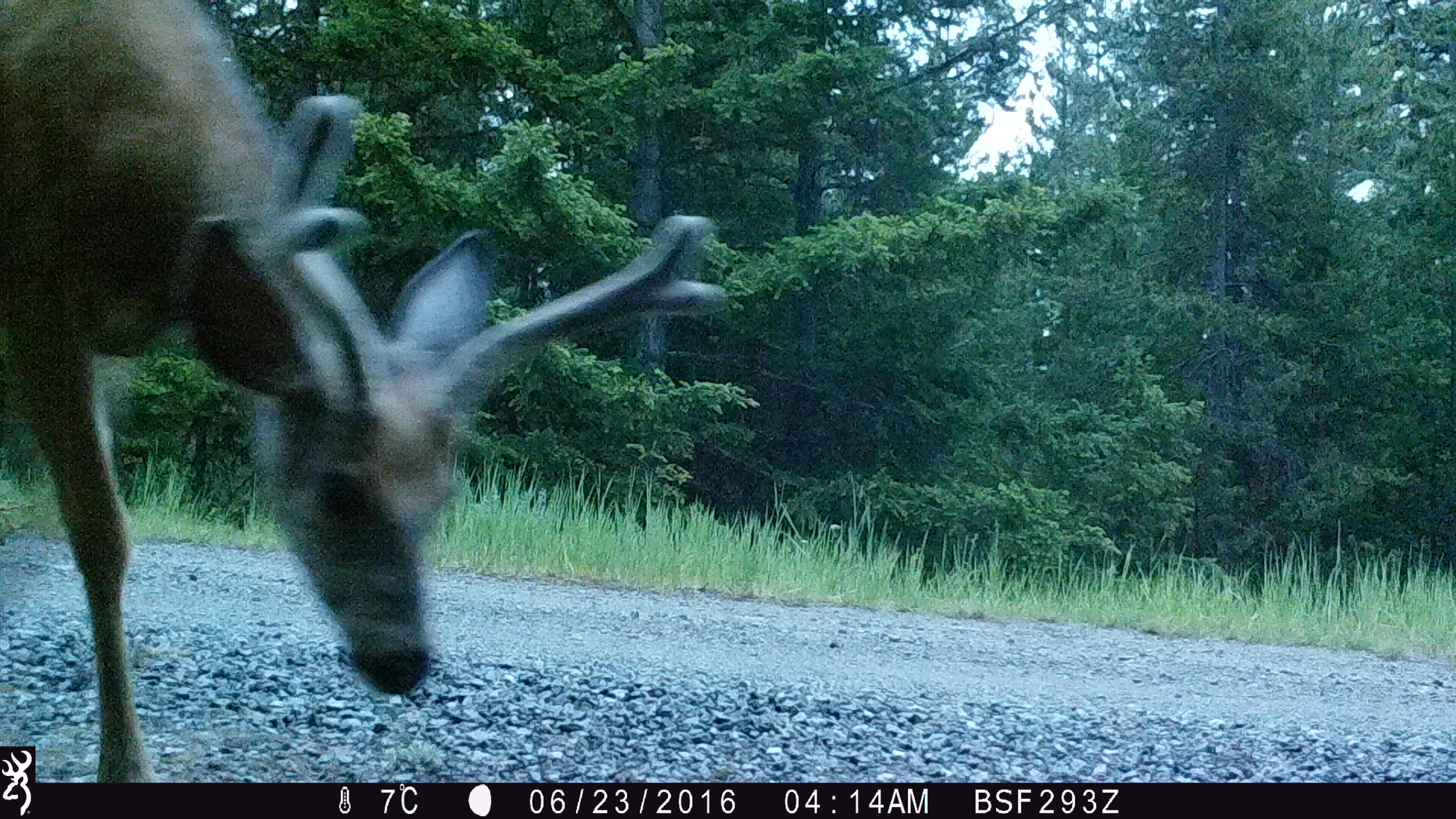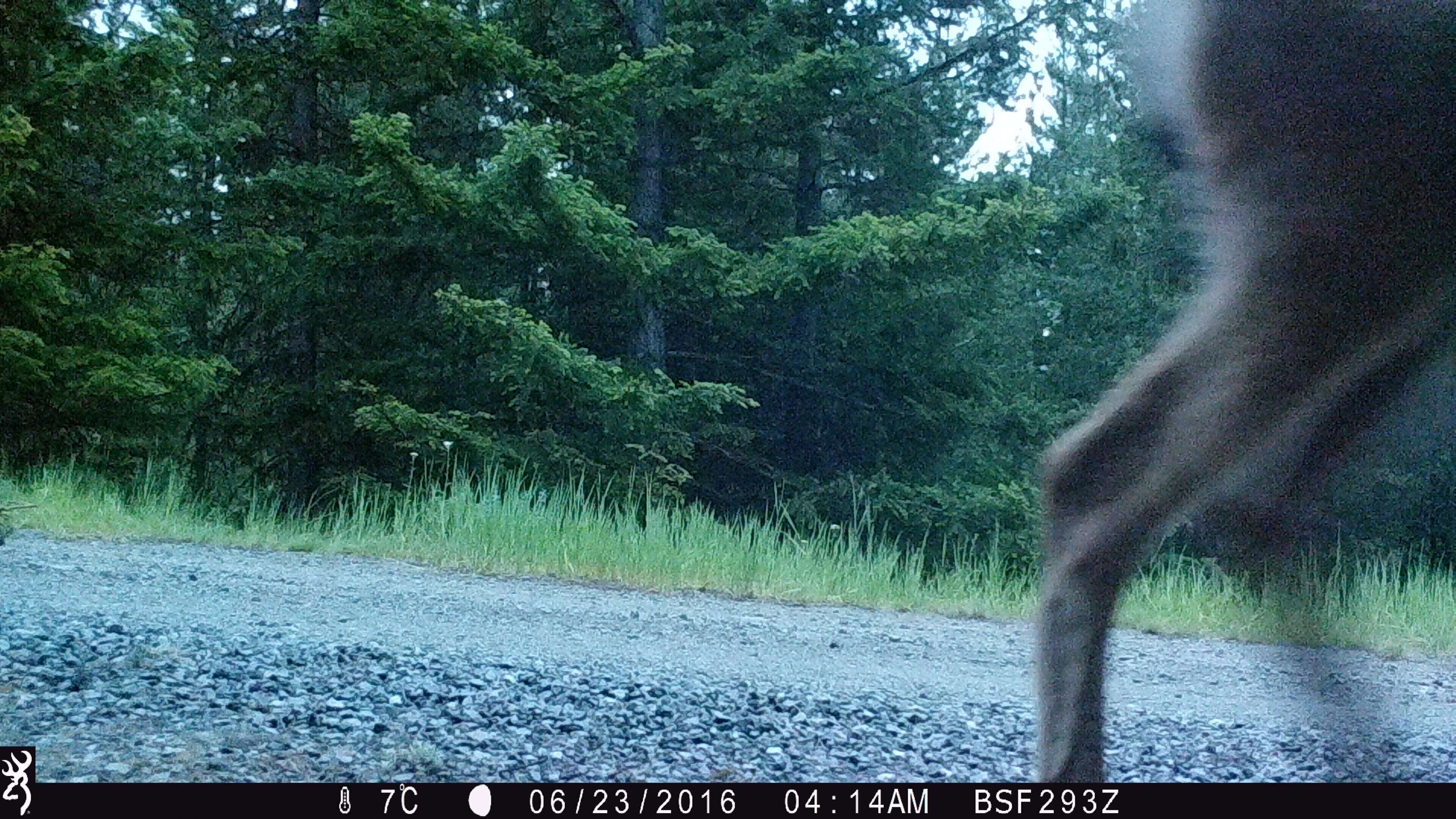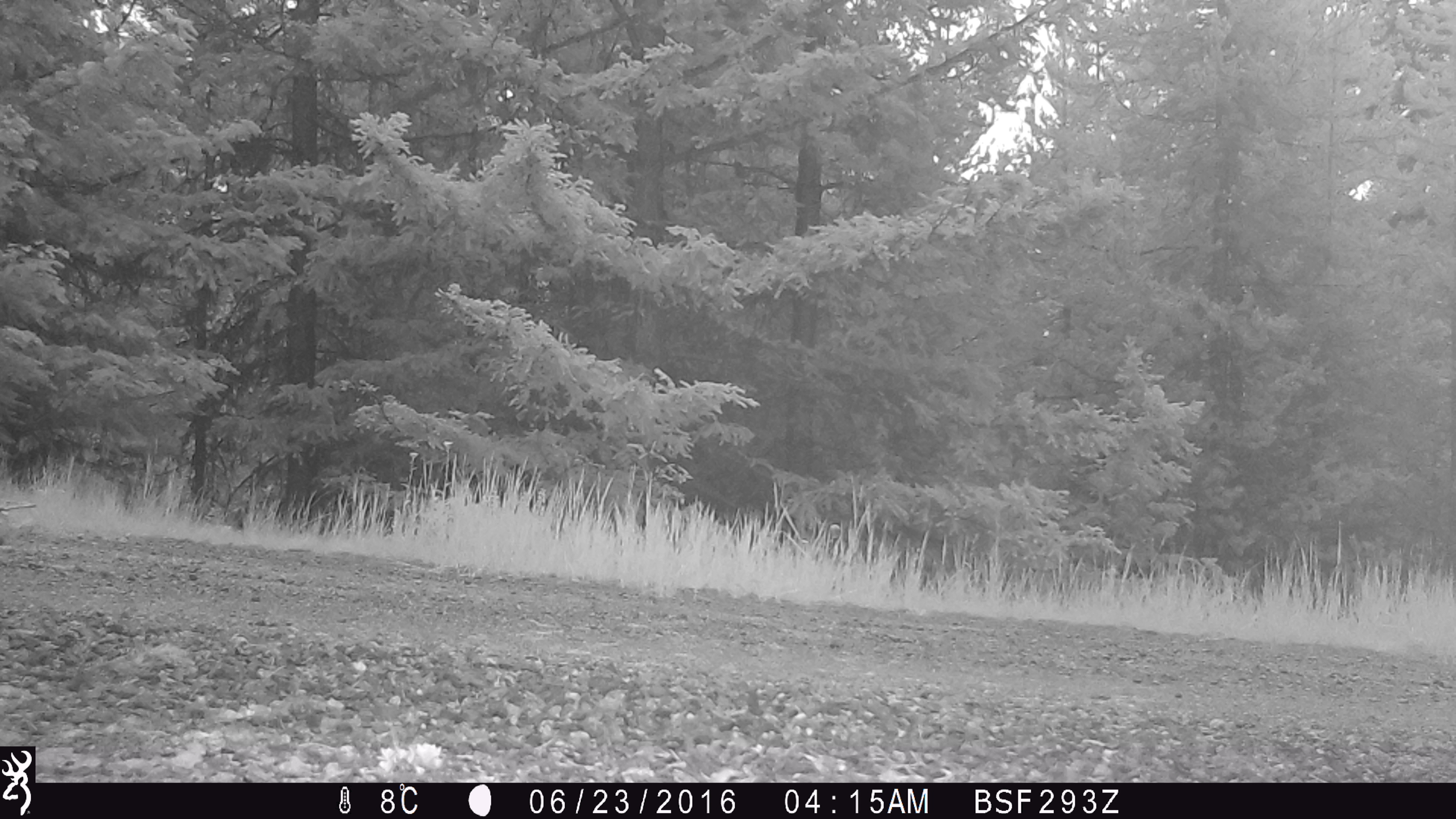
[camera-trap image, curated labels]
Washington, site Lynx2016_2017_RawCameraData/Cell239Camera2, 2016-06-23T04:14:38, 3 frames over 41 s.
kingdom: Animalia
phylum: Chordata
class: Mammalia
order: Artiodactyla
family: Cervidae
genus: Odocoileus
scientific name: Odocoileus hemionus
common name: mule deer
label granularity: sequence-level